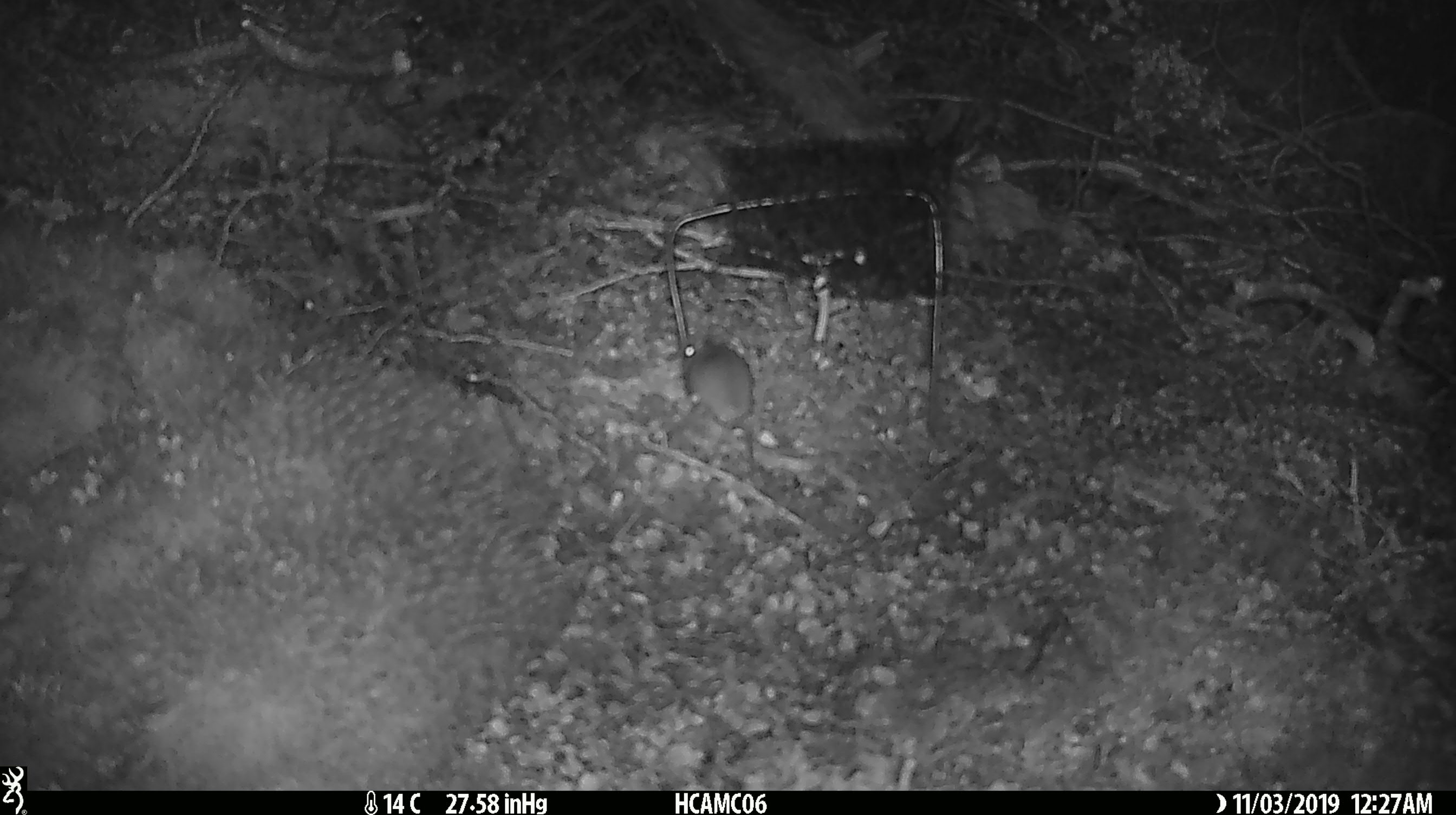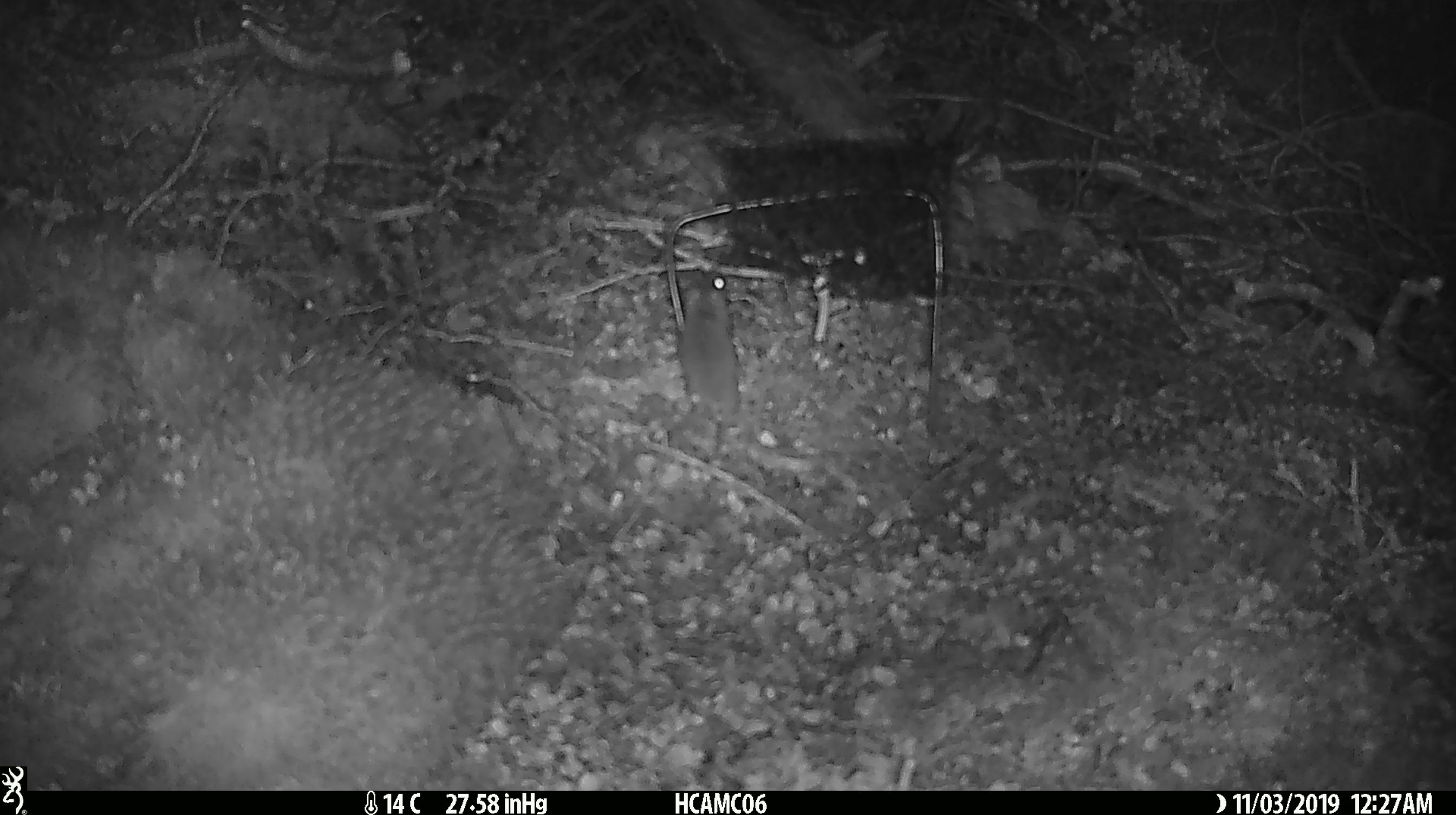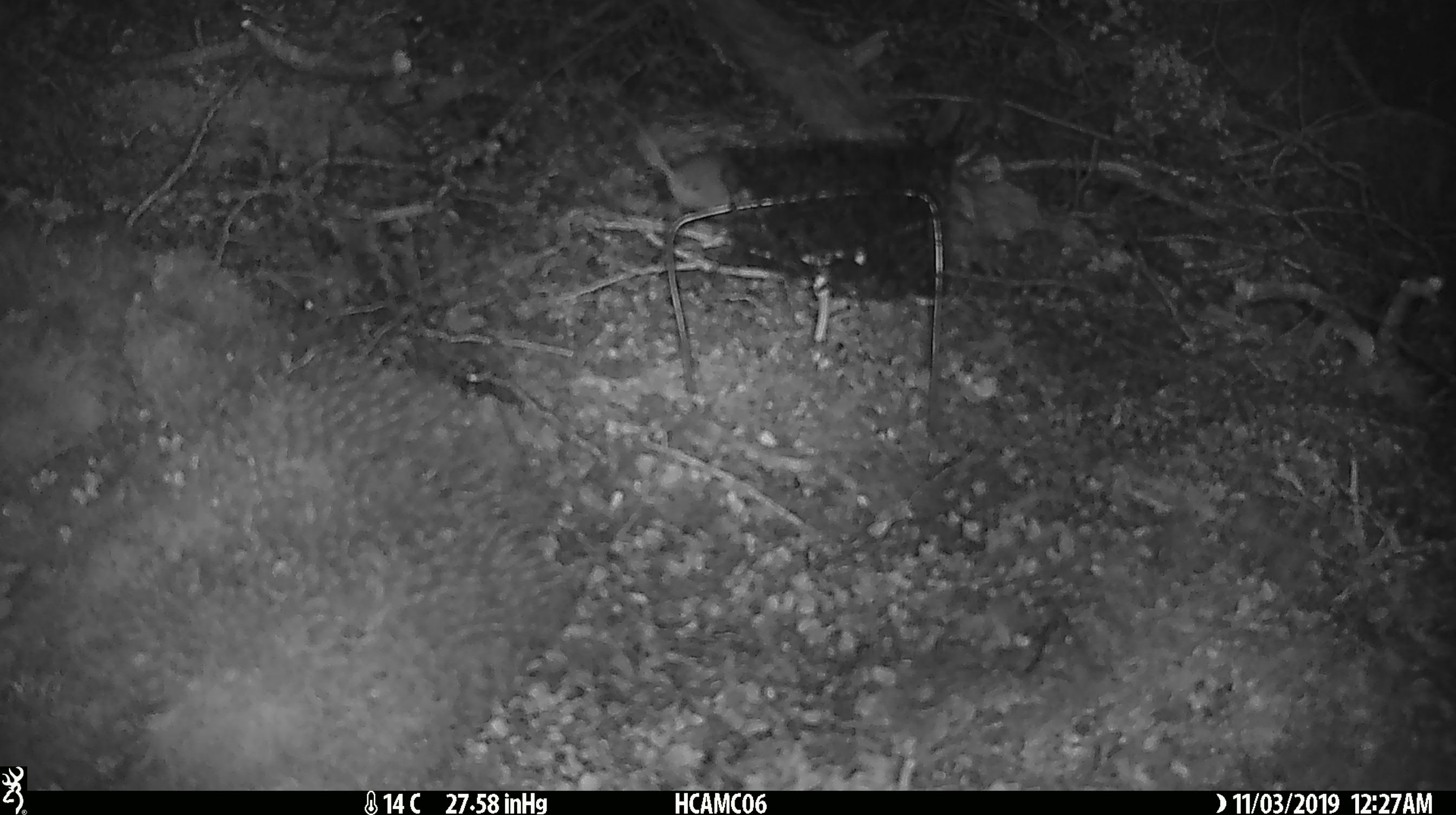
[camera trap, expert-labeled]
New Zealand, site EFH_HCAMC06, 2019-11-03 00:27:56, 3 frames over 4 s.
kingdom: Animalia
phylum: Chordata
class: Mammalia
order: Rodentia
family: Muridae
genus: Mus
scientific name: Mus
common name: mouse